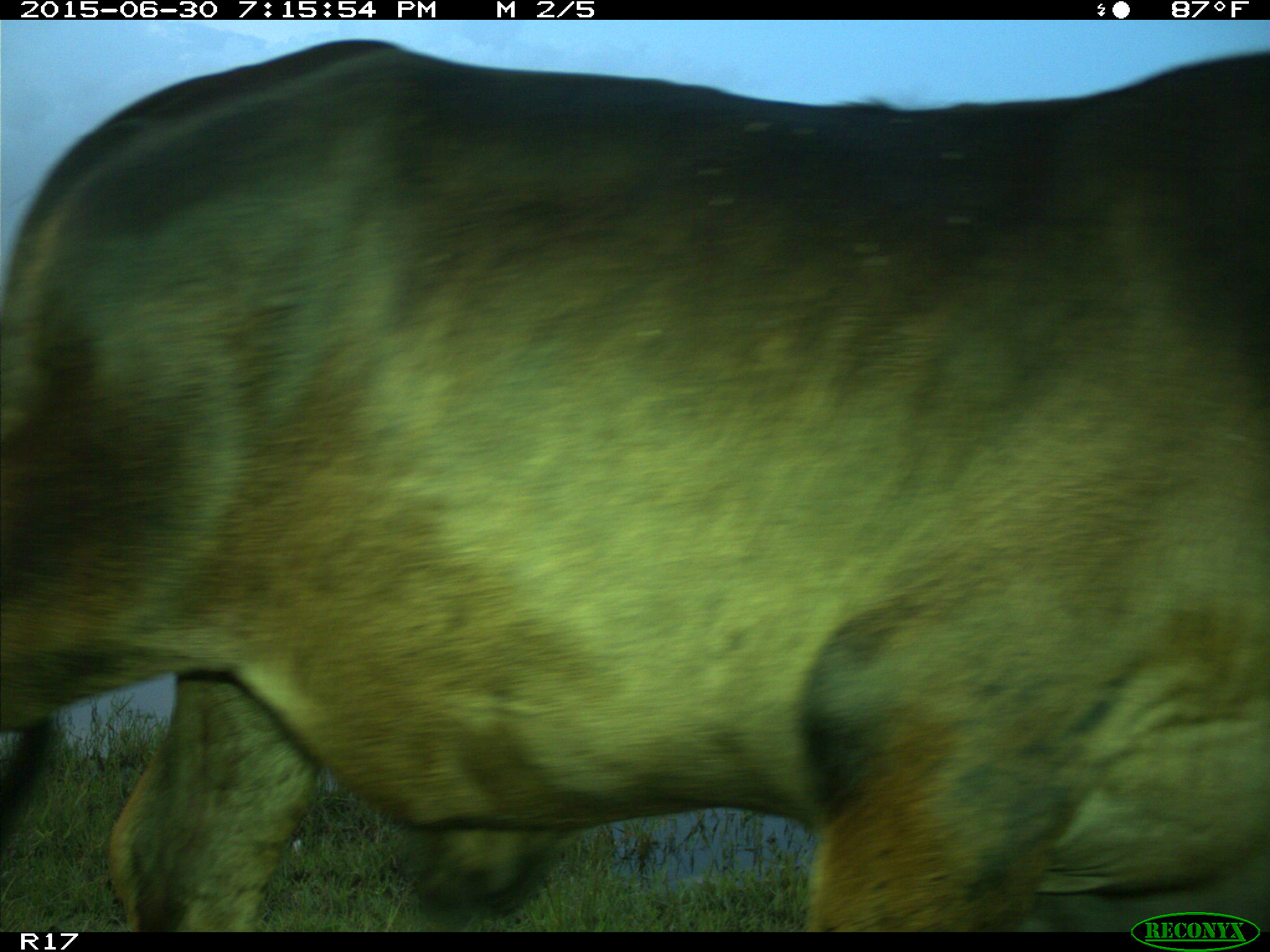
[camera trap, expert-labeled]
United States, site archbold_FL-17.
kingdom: Animalia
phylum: Chordata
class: Mammalia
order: Artiodactyla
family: Bovidae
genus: Bos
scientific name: Bos taurus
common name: domestic cow